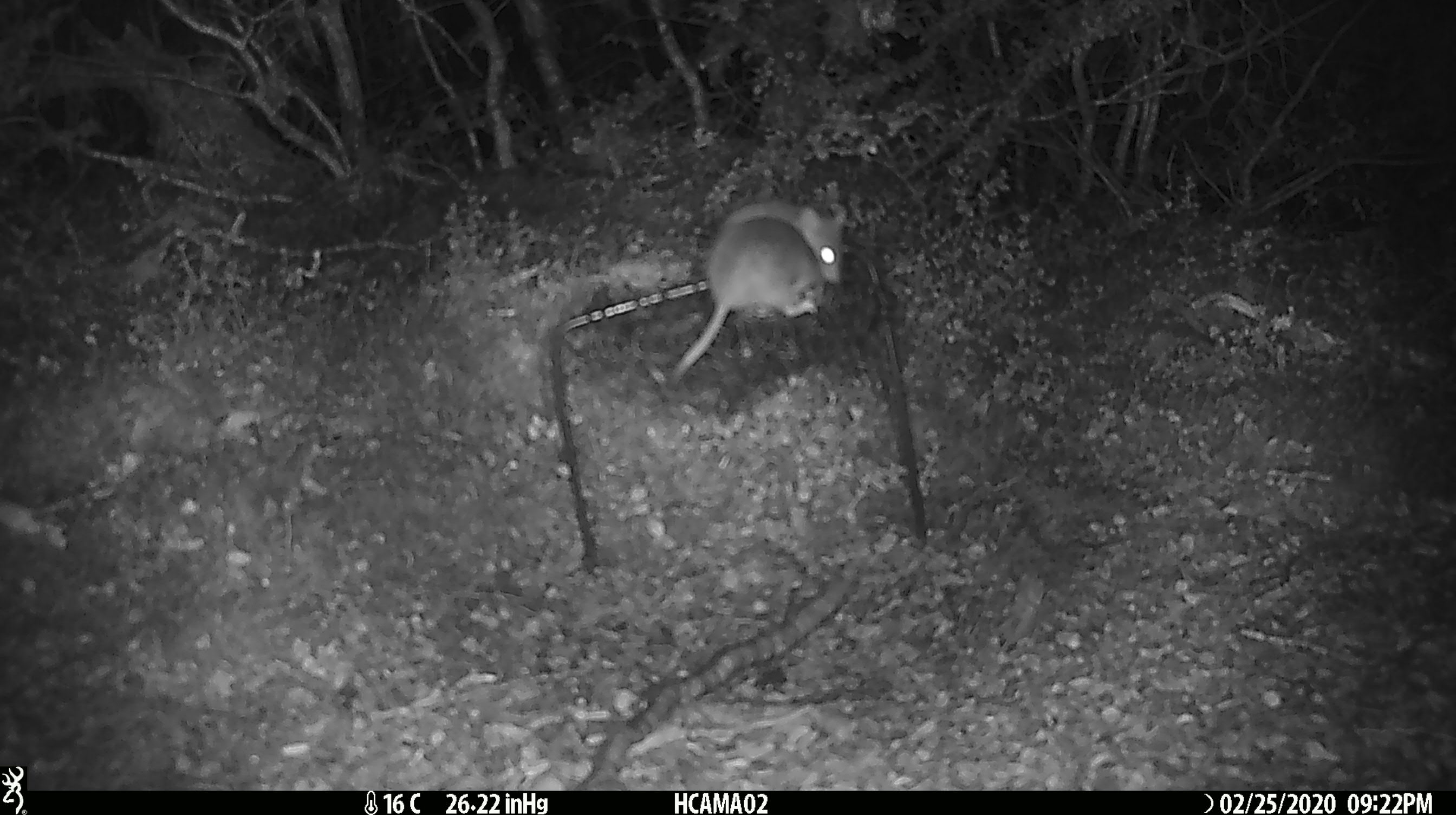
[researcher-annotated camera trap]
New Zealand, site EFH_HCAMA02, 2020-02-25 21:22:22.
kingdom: Animalia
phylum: Chordata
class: Mammalia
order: Rodentia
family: Muridae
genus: Mus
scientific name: Mus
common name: mouse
Mouse (Mus).